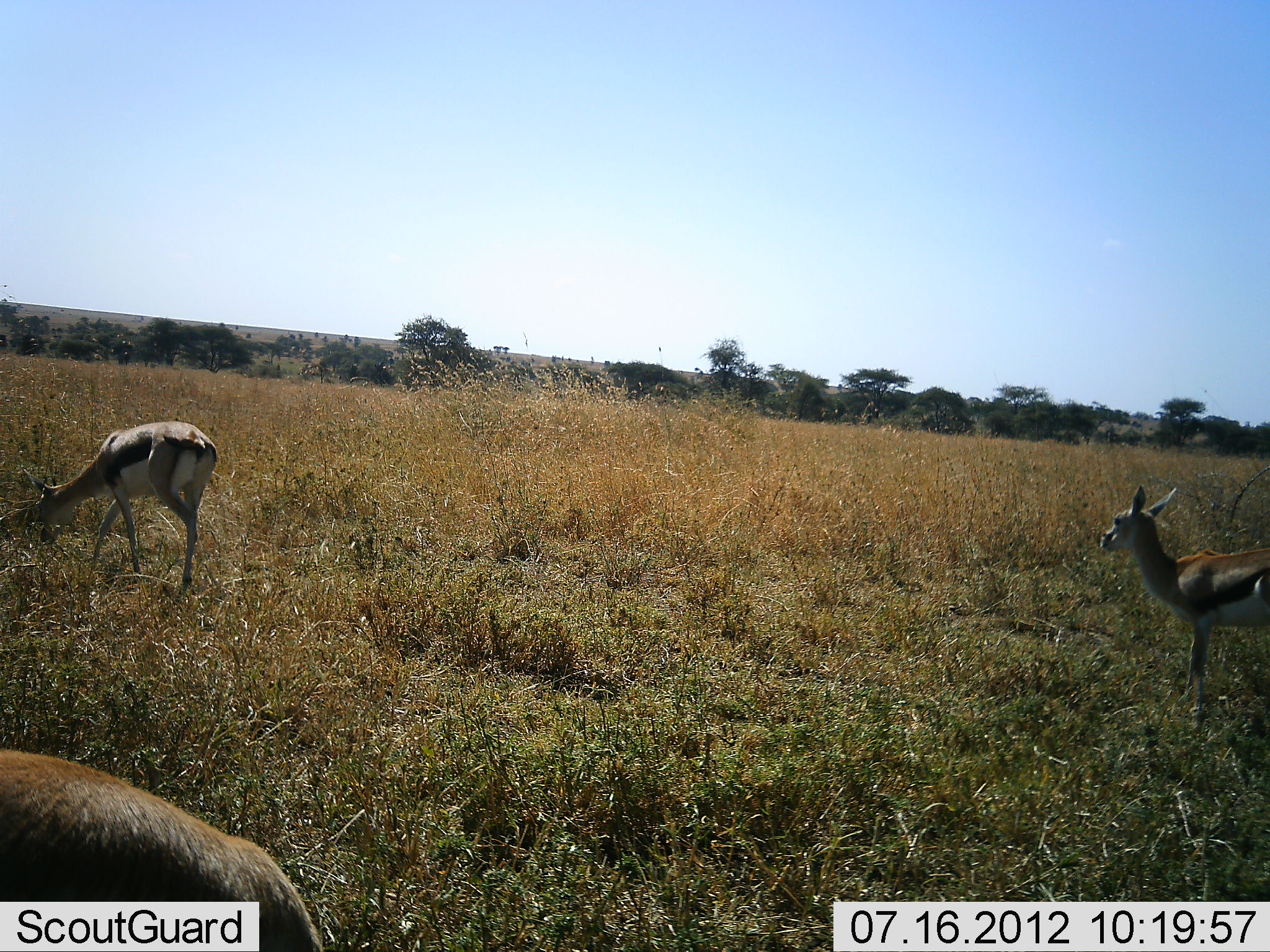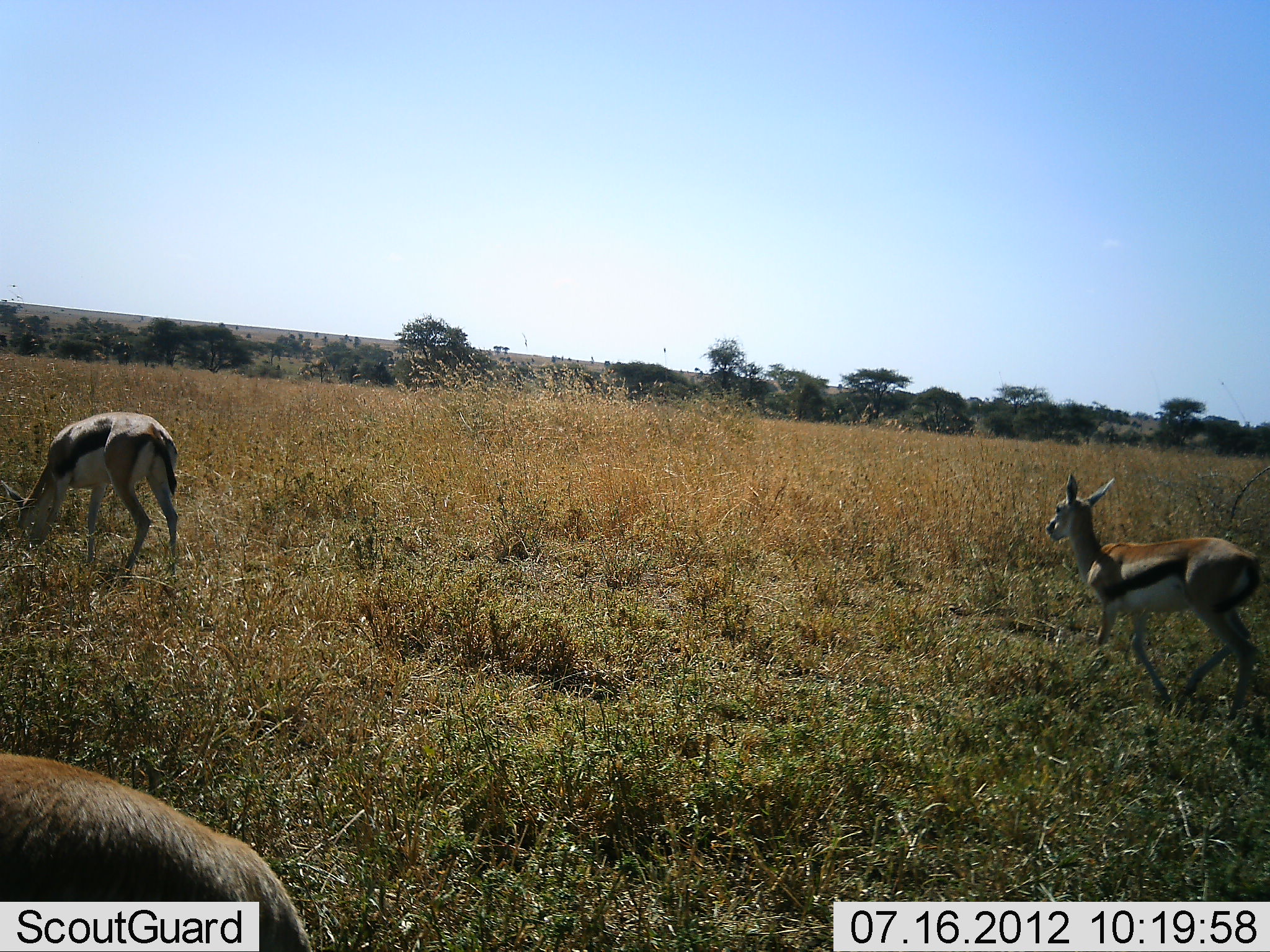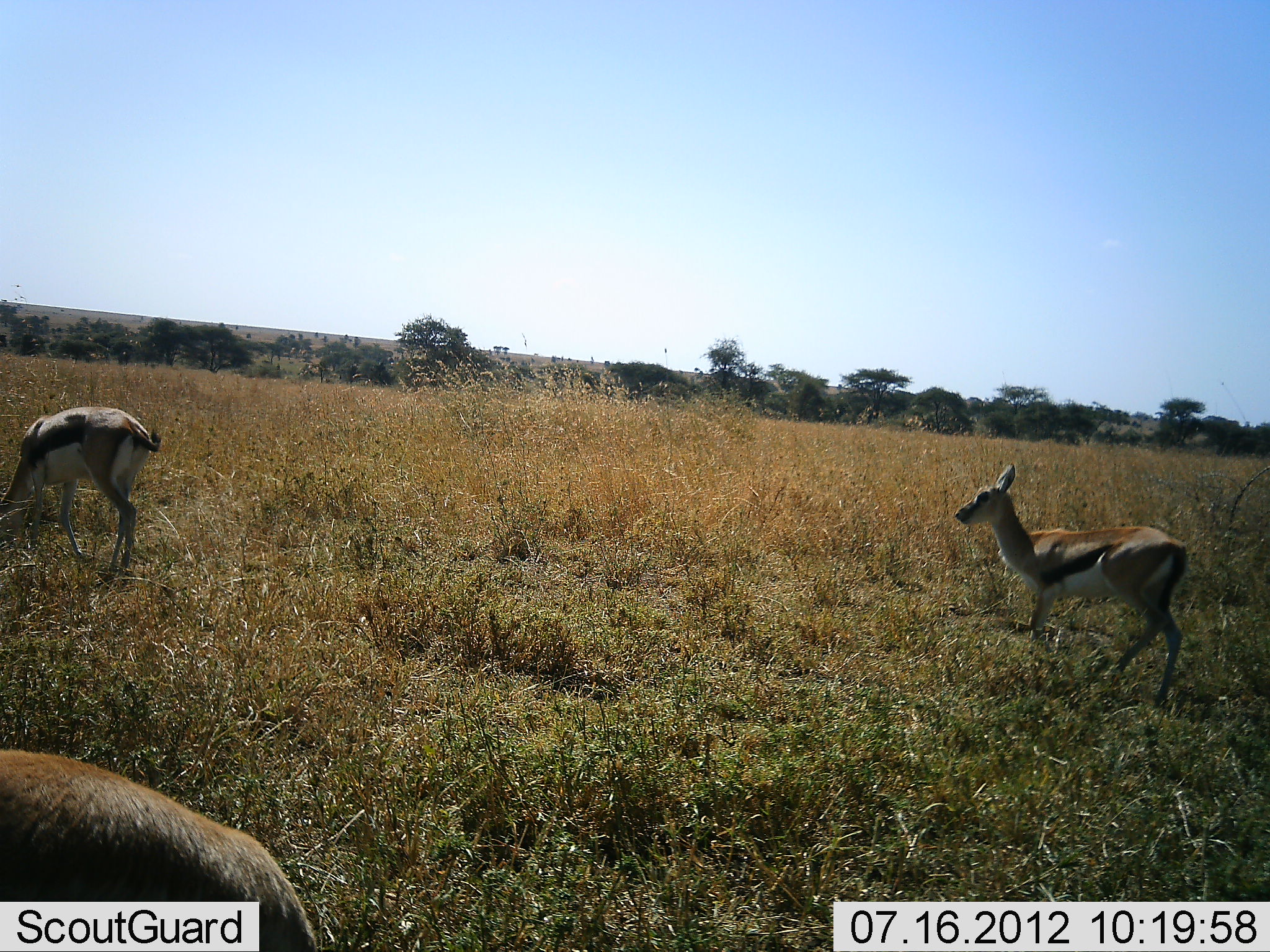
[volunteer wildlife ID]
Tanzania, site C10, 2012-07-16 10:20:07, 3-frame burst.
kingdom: Animalia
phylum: Chordata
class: Mammalia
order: Artiodactyla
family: Bovidae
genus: Eudorcas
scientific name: Eudorcas thomsonii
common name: thomson's gazelle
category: gazellethomsons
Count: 3.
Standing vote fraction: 30%.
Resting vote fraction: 0%.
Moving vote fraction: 100%.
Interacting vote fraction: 0%.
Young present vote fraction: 0%.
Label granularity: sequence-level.